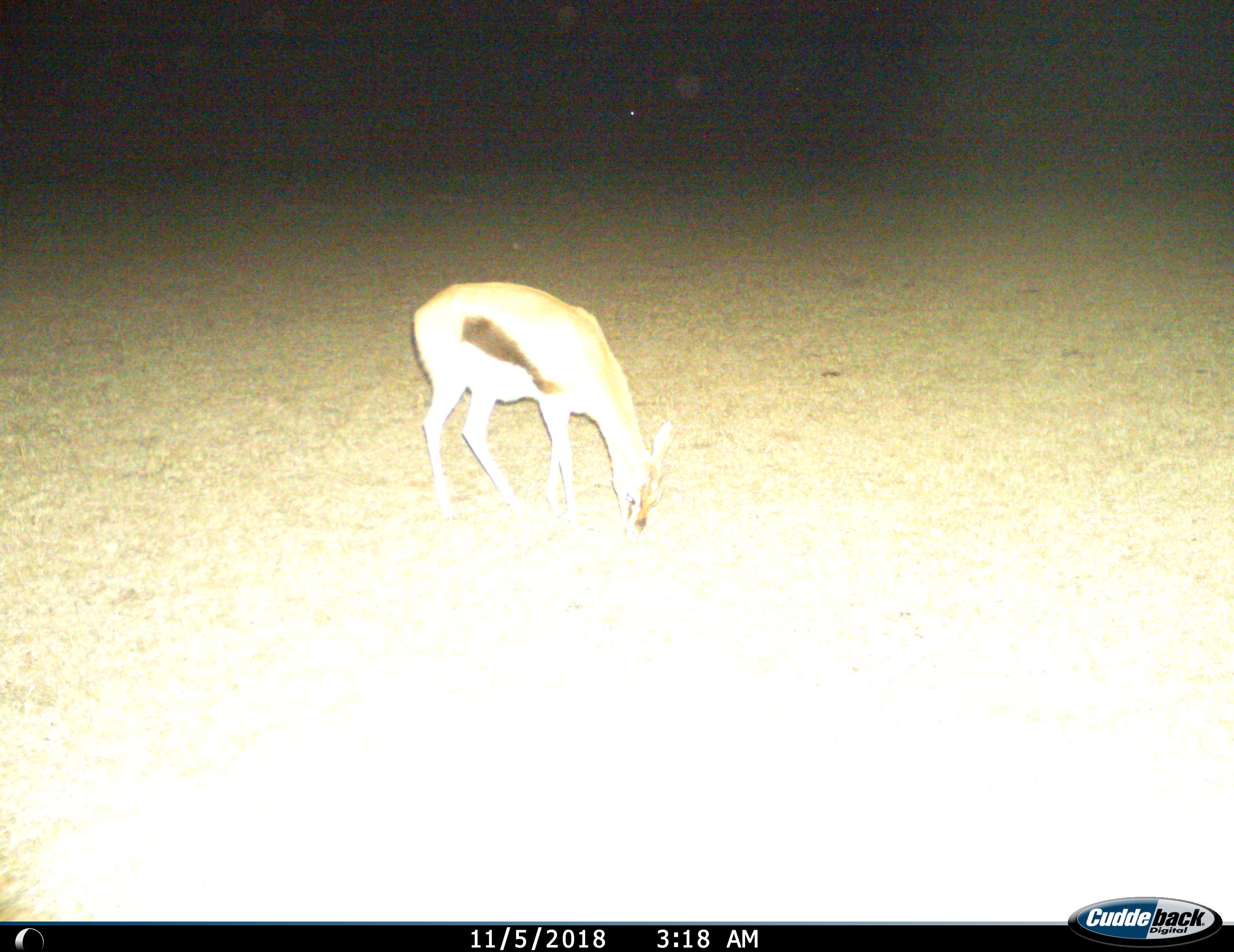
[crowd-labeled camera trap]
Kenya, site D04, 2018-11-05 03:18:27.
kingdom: Animalia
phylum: Chordata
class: Mammalia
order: Artiodactyla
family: Bovidae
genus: Eudorcas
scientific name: Eudorcas thomsonii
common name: thomson's gazelle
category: gazellethomsons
Gazellethomsons (thomson's gazelle) (Eudorcas thomsonii), count 1. Behavior (volunteer vote fractions): standing 30%, resting 0%, moving 10%, interacting 0%. Young present (vote fraction): 0%. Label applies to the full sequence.